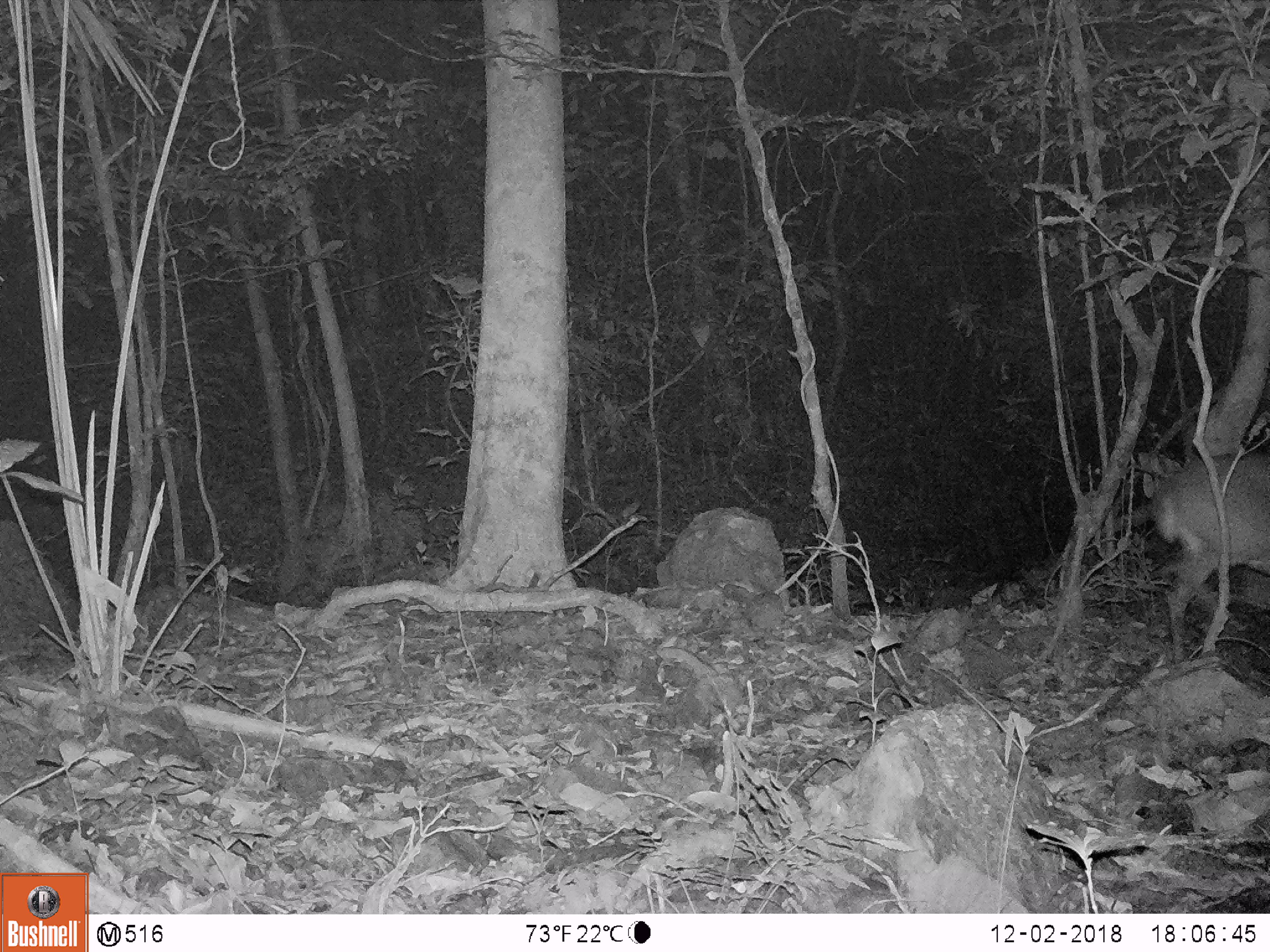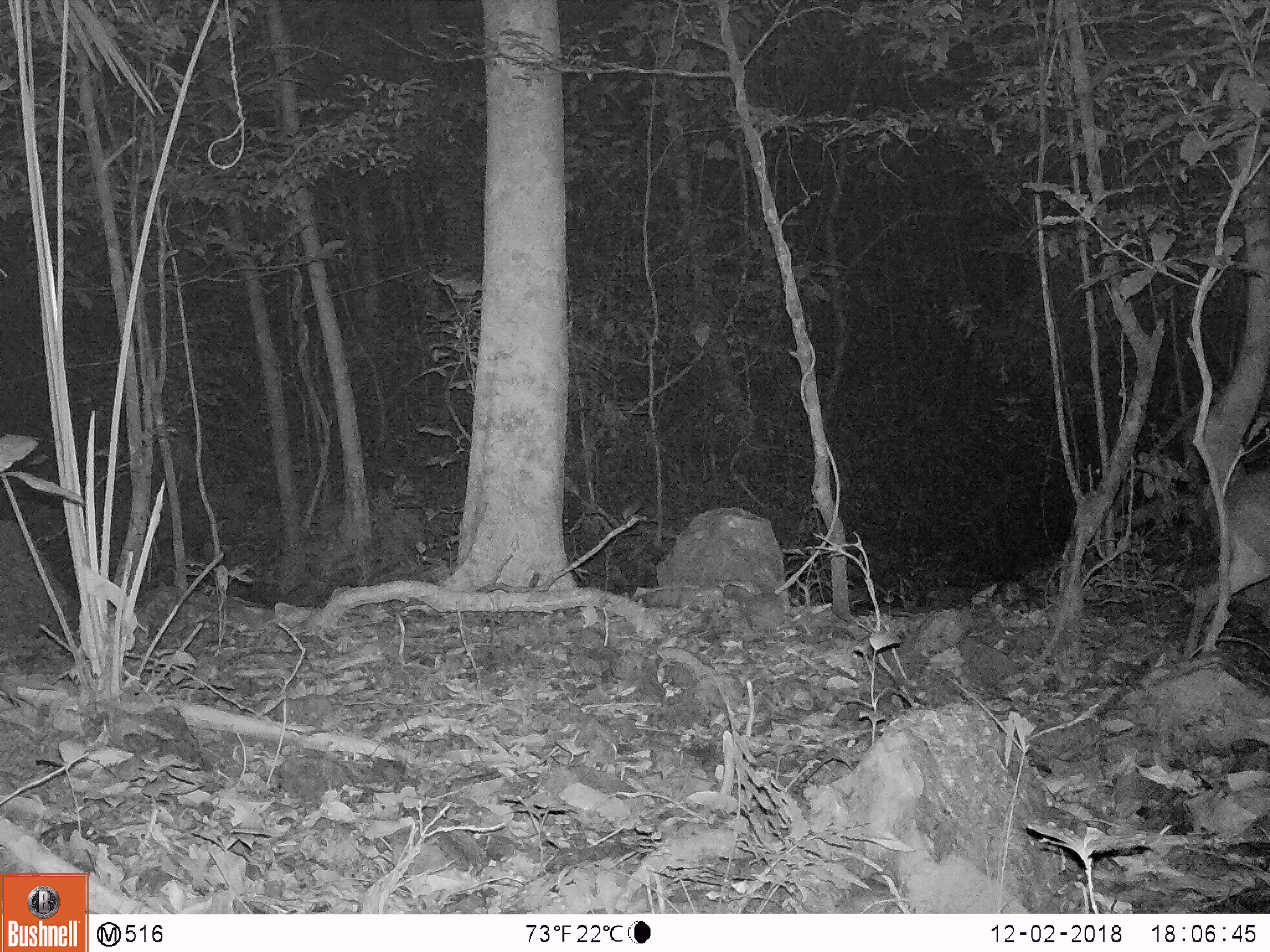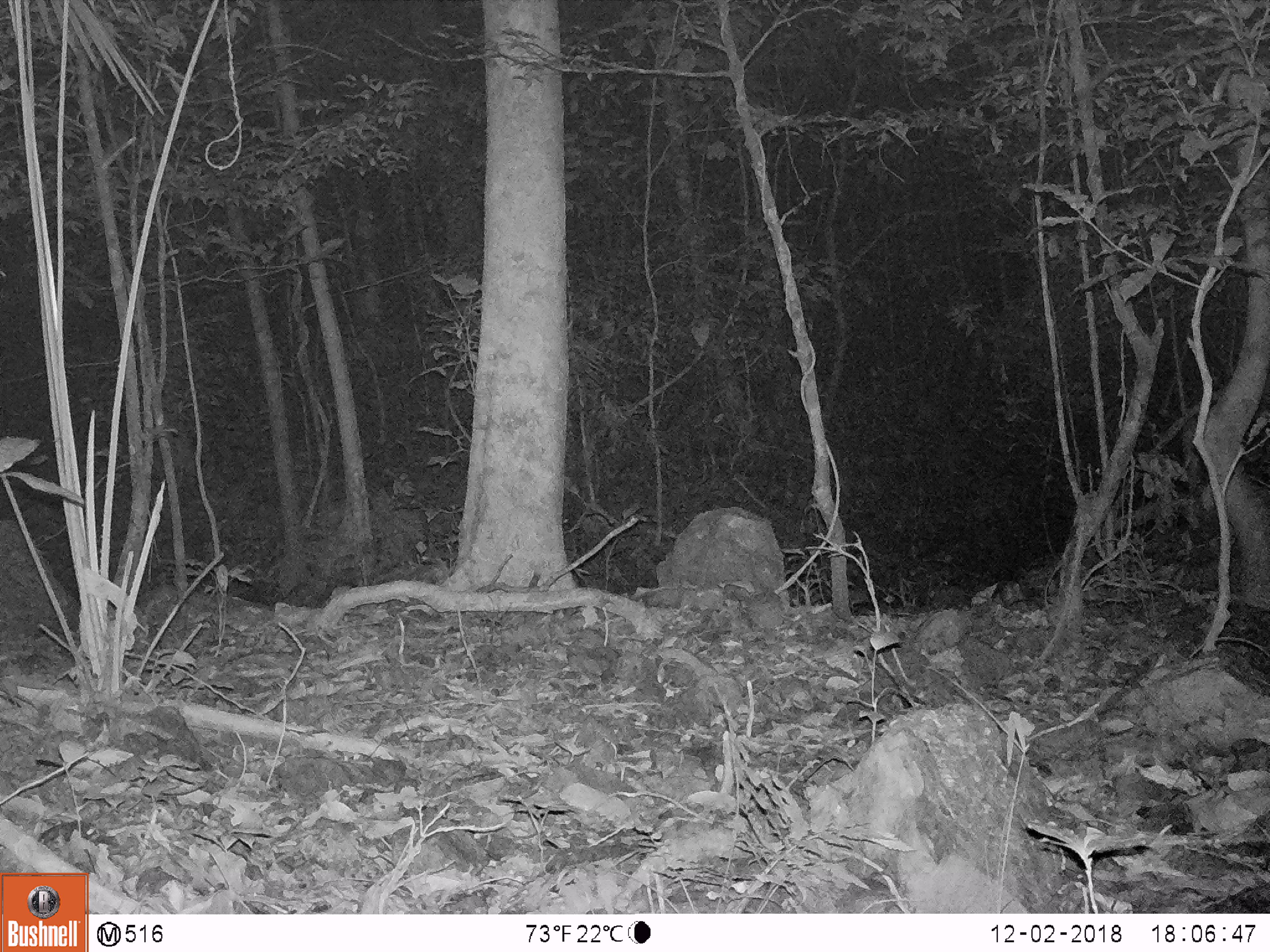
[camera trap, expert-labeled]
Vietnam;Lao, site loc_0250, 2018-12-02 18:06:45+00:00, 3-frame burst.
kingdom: Animalia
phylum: Chordata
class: Mammalia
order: Artiodactyla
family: Cervidae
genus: Muntiacus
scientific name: Muntiacus vuquangensis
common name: large-antlered muntjac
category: large antlered muntjac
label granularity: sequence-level